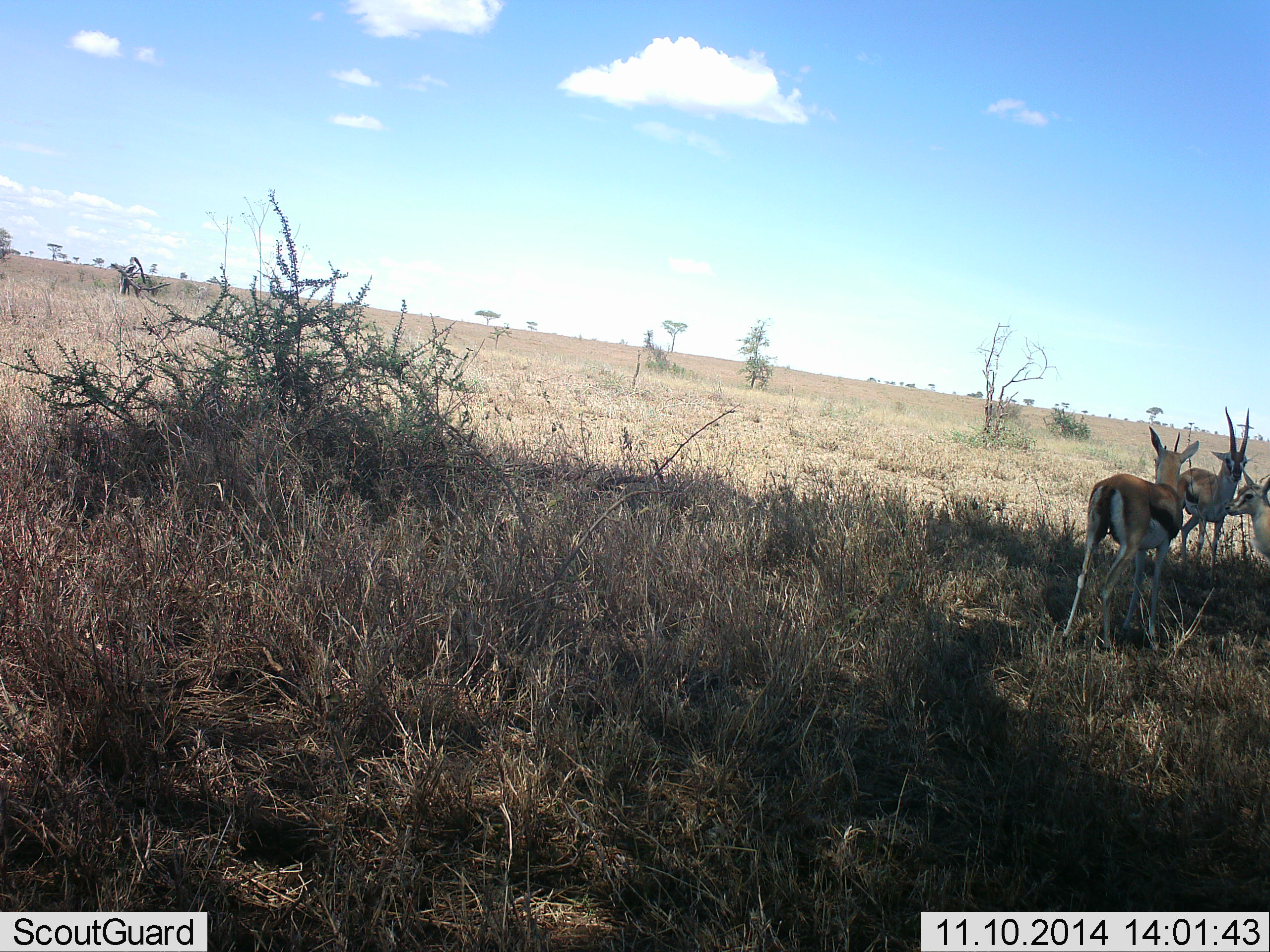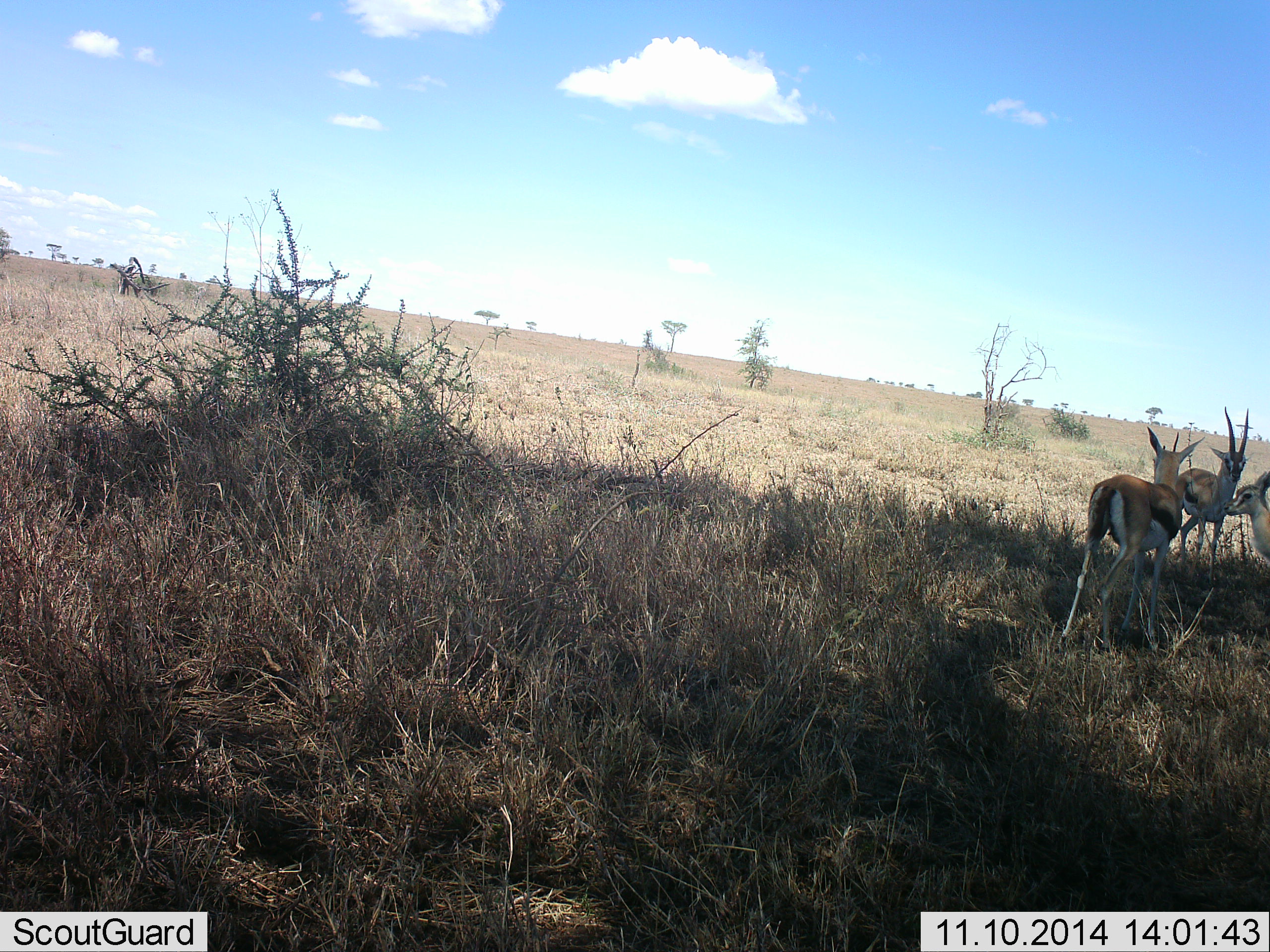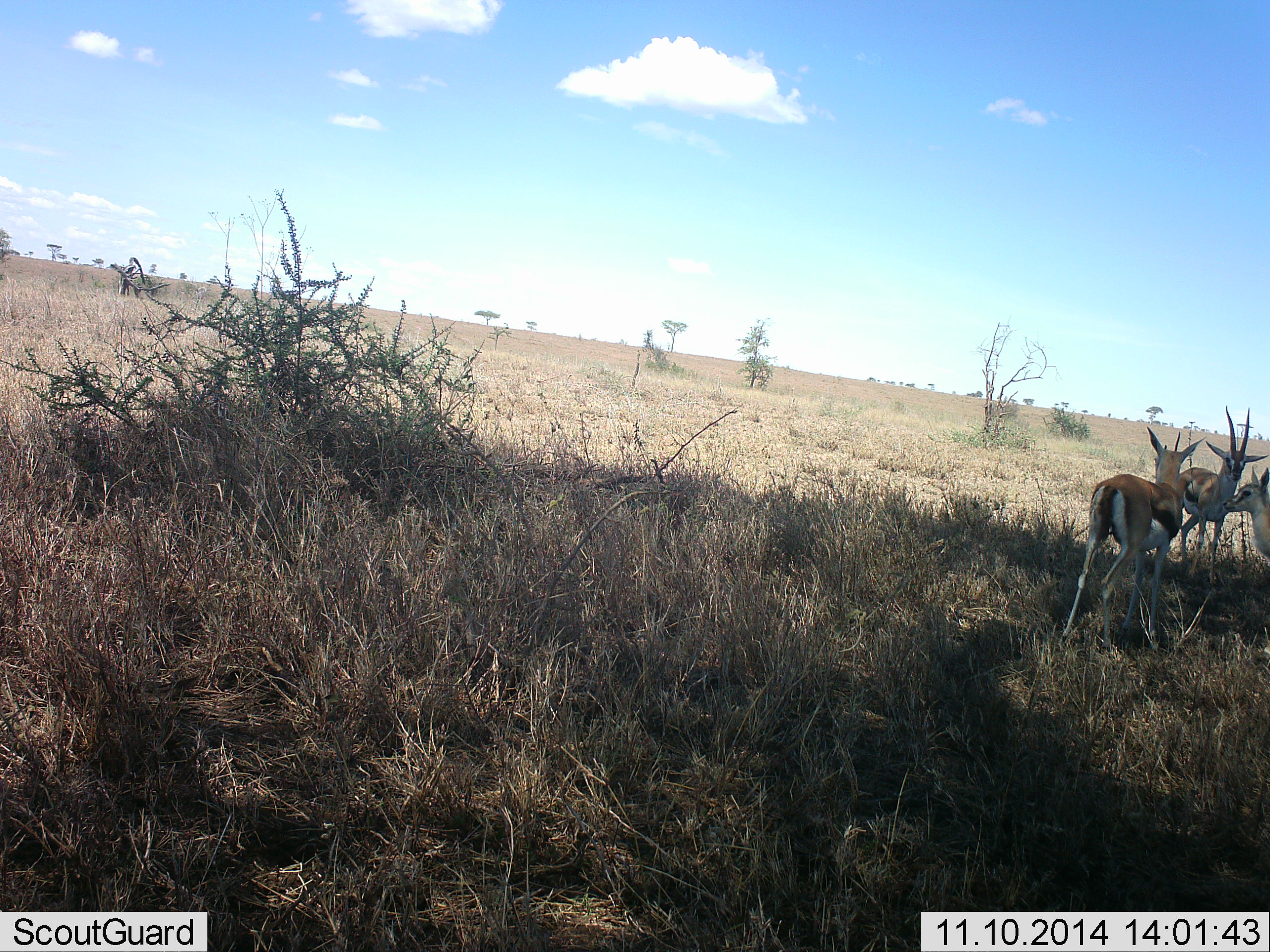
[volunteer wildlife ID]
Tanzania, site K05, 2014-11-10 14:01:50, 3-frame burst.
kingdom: Animalia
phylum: Chordata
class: Mammalia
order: Artiodactyla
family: Bovidae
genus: Eudorcas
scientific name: Eudorcas thomsonii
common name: thomson's gazelle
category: gazellethomsons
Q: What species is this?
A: Gazellethomsons (thomson's gazelle) (Eudorcas thomsonii).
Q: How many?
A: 3.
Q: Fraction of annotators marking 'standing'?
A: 90%.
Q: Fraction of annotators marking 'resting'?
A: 0%.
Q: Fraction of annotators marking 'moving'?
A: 10%.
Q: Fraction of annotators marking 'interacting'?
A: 0%.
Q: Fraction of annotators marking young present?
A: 20%.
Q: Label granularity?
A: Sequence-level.